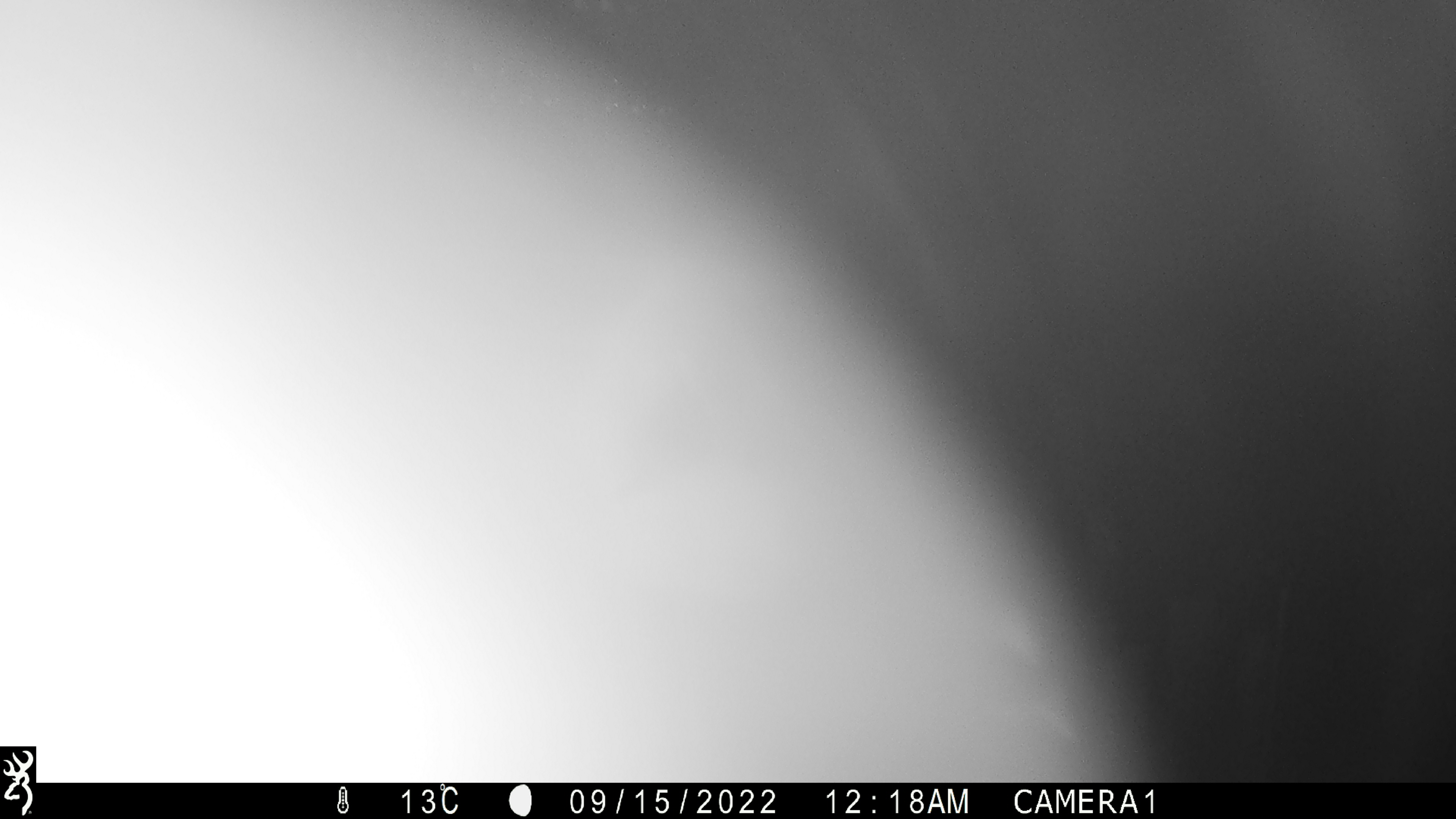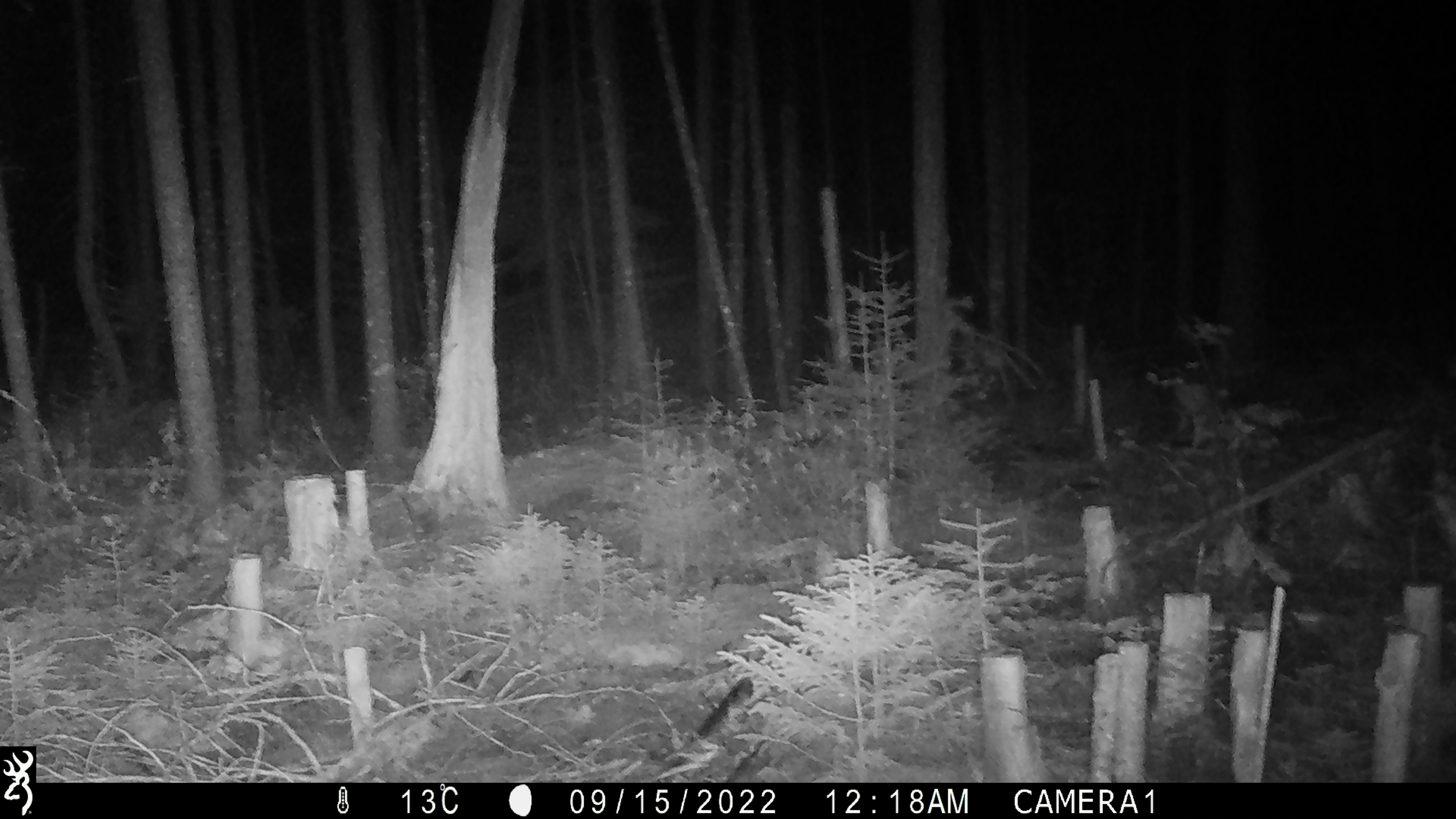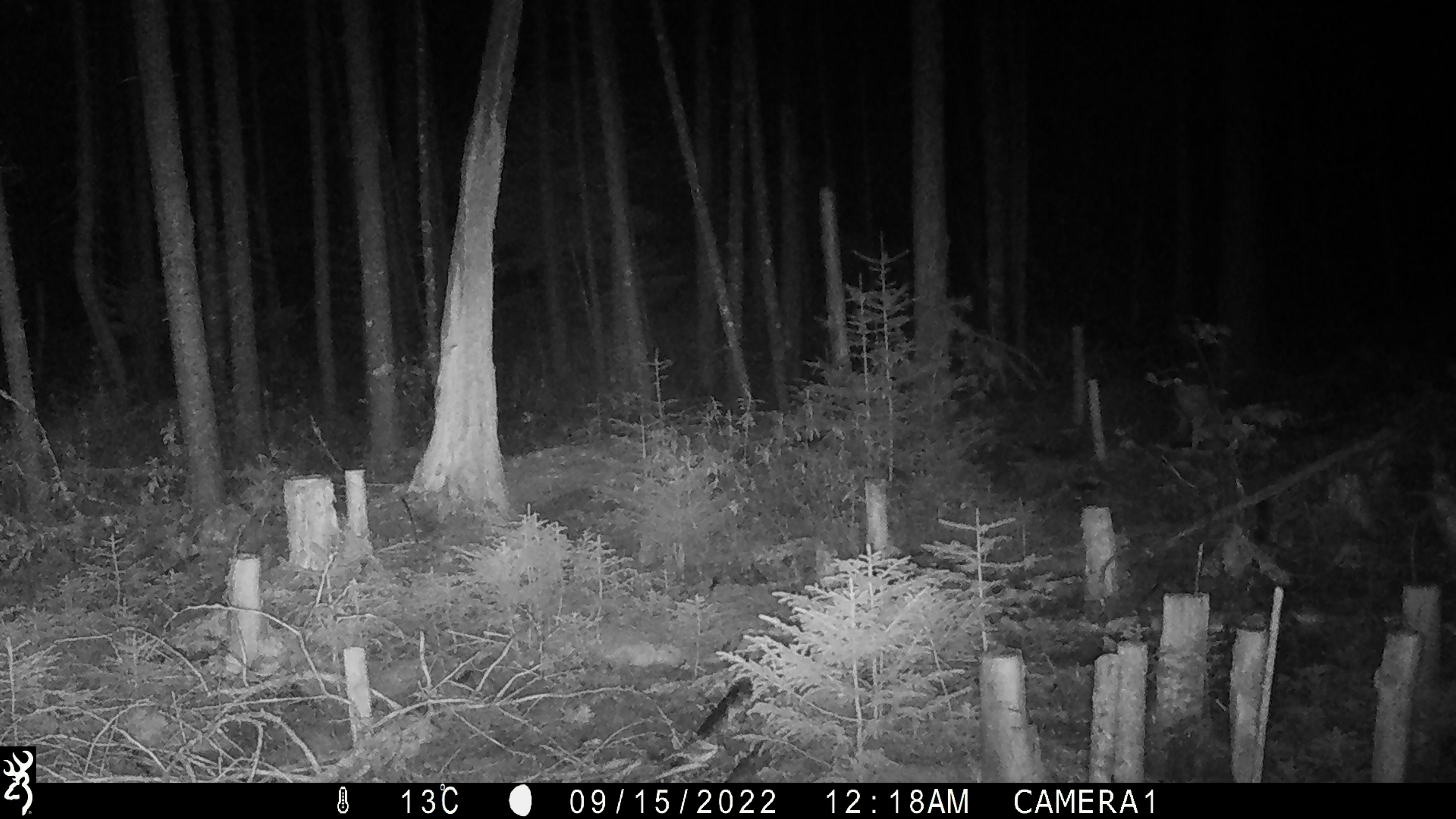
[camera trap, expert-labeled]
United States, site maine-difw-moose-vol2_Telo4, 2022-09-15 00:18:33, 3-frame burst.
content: unidentified animal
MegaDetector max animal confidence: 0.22